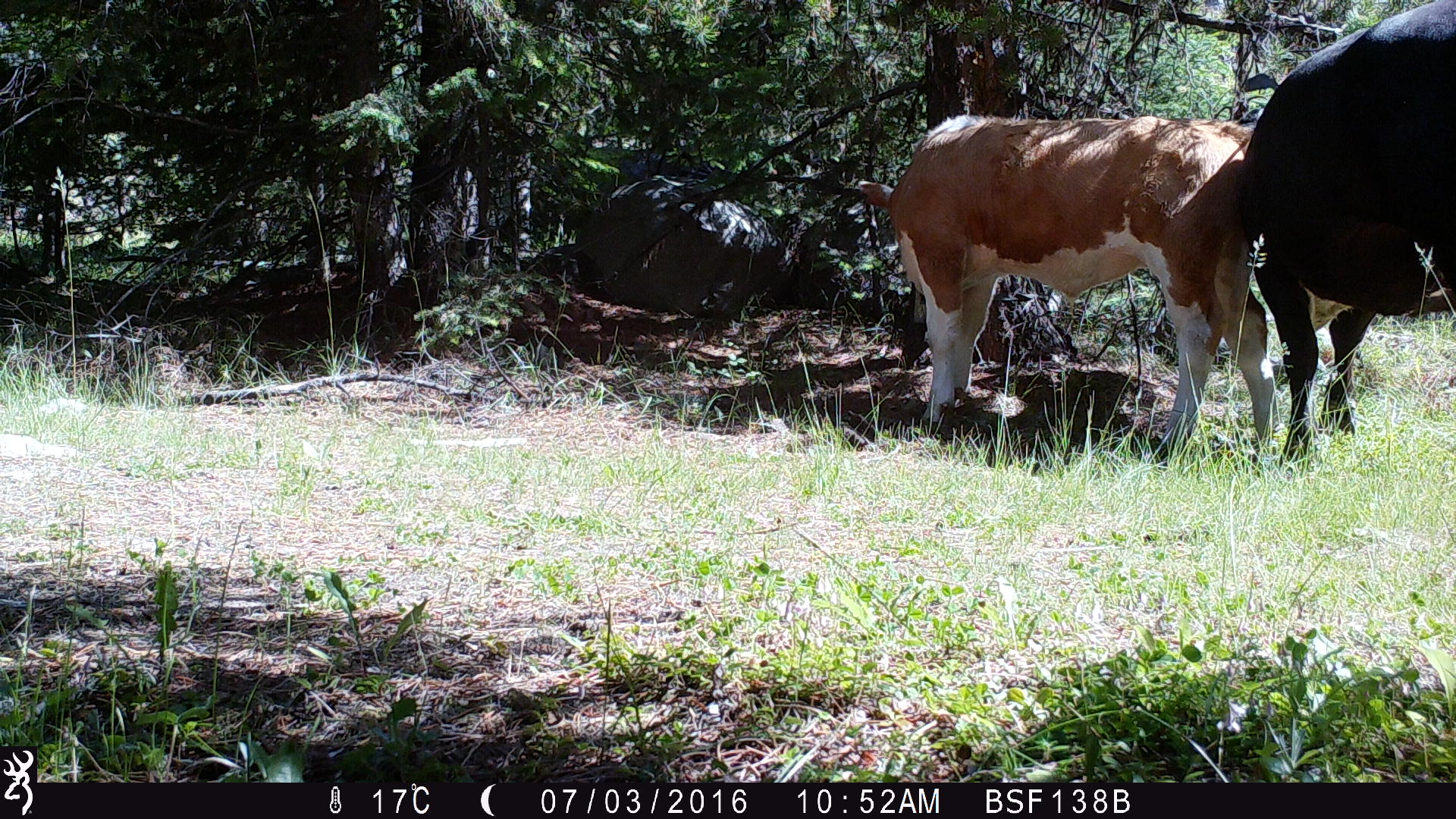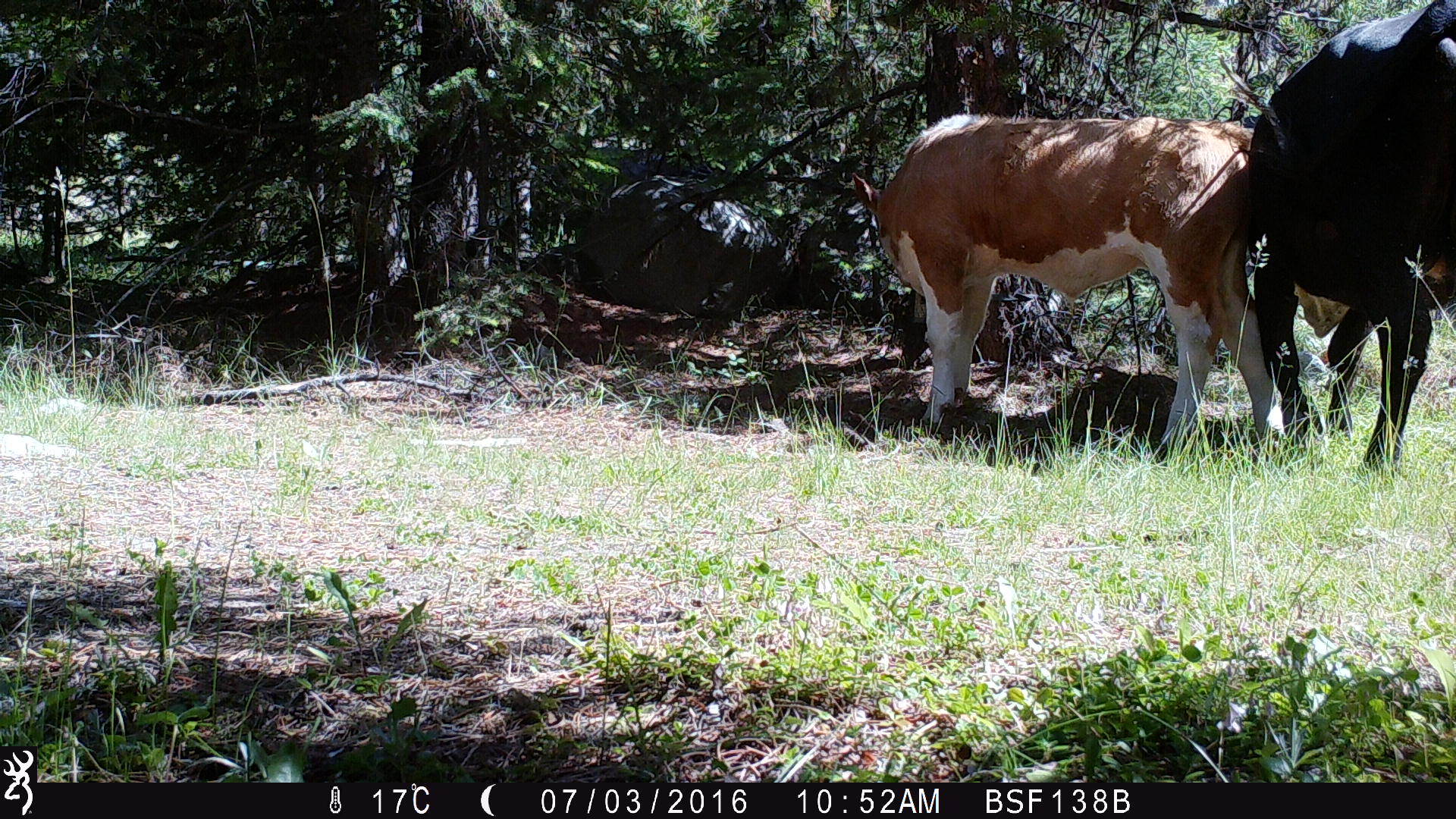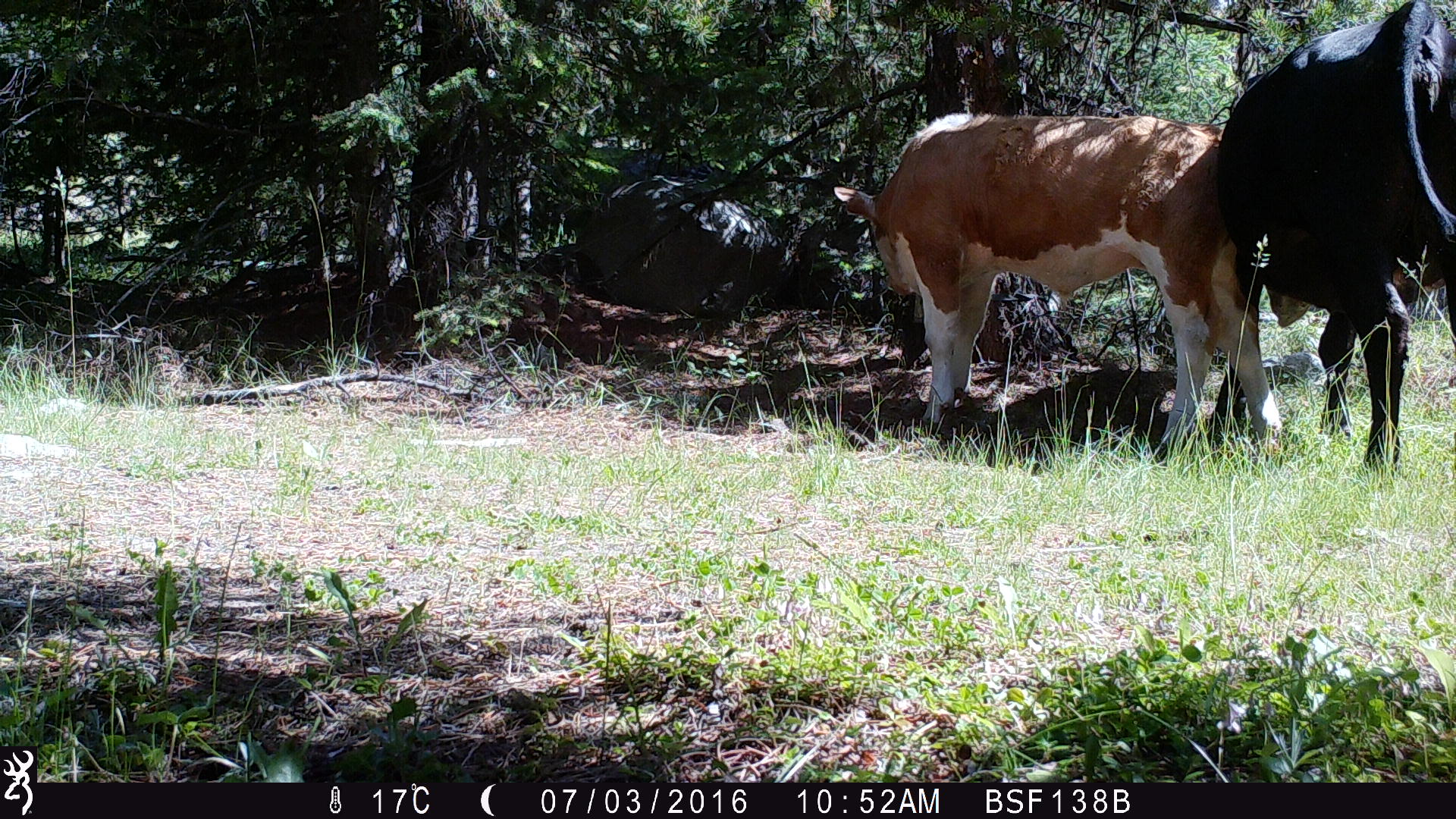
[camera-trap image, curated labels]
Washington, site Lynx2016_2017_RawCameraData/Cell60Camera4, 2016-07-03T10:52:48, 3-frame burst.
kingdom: Animalia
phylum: Chordata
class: Mammalia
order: Artiodactyla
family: Bovidae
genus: Bos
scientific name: Bos taurus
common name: domestic cattle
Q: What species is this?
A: Domestic cattle (Bos taurus).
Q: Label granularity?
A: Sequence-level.